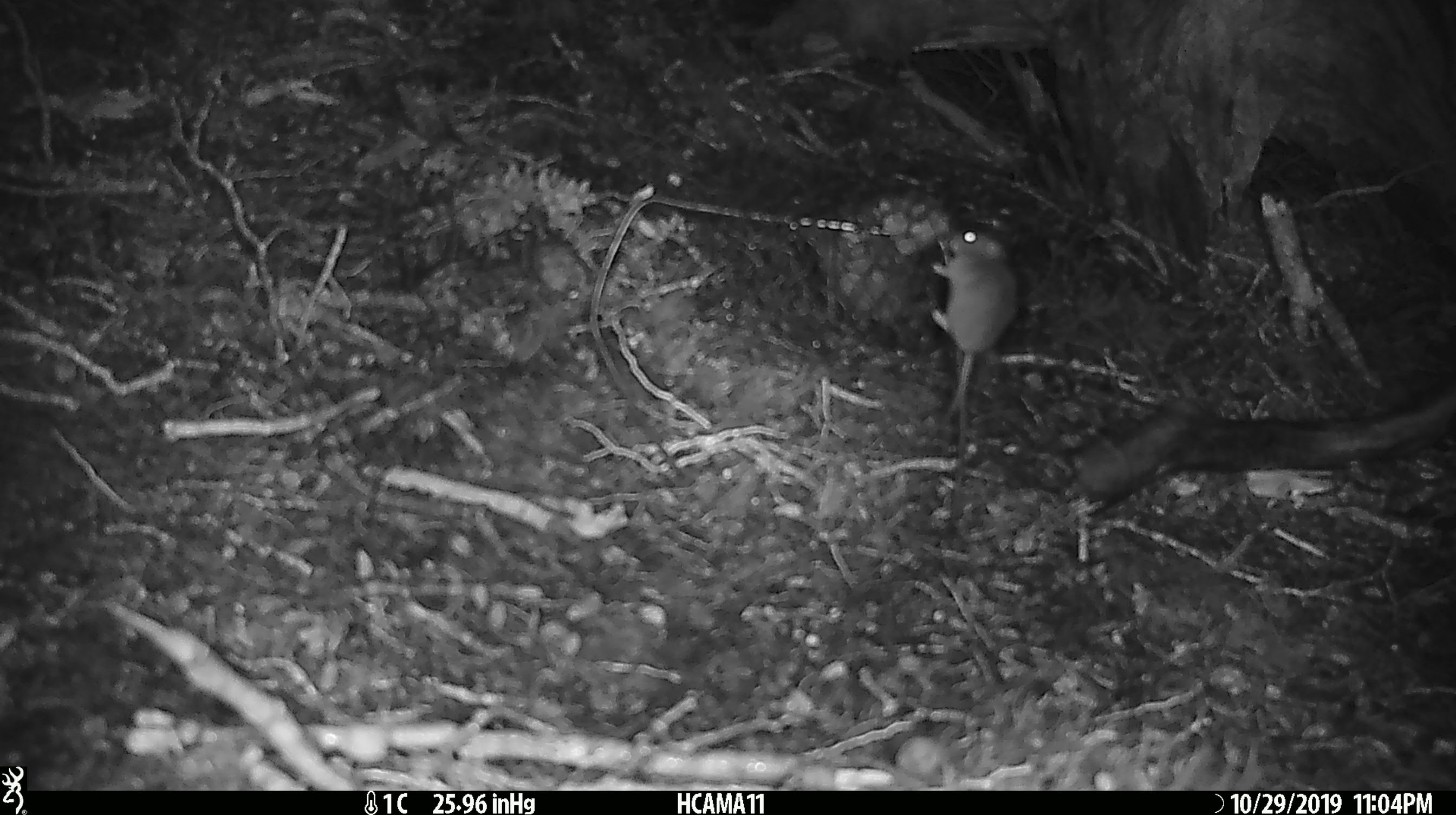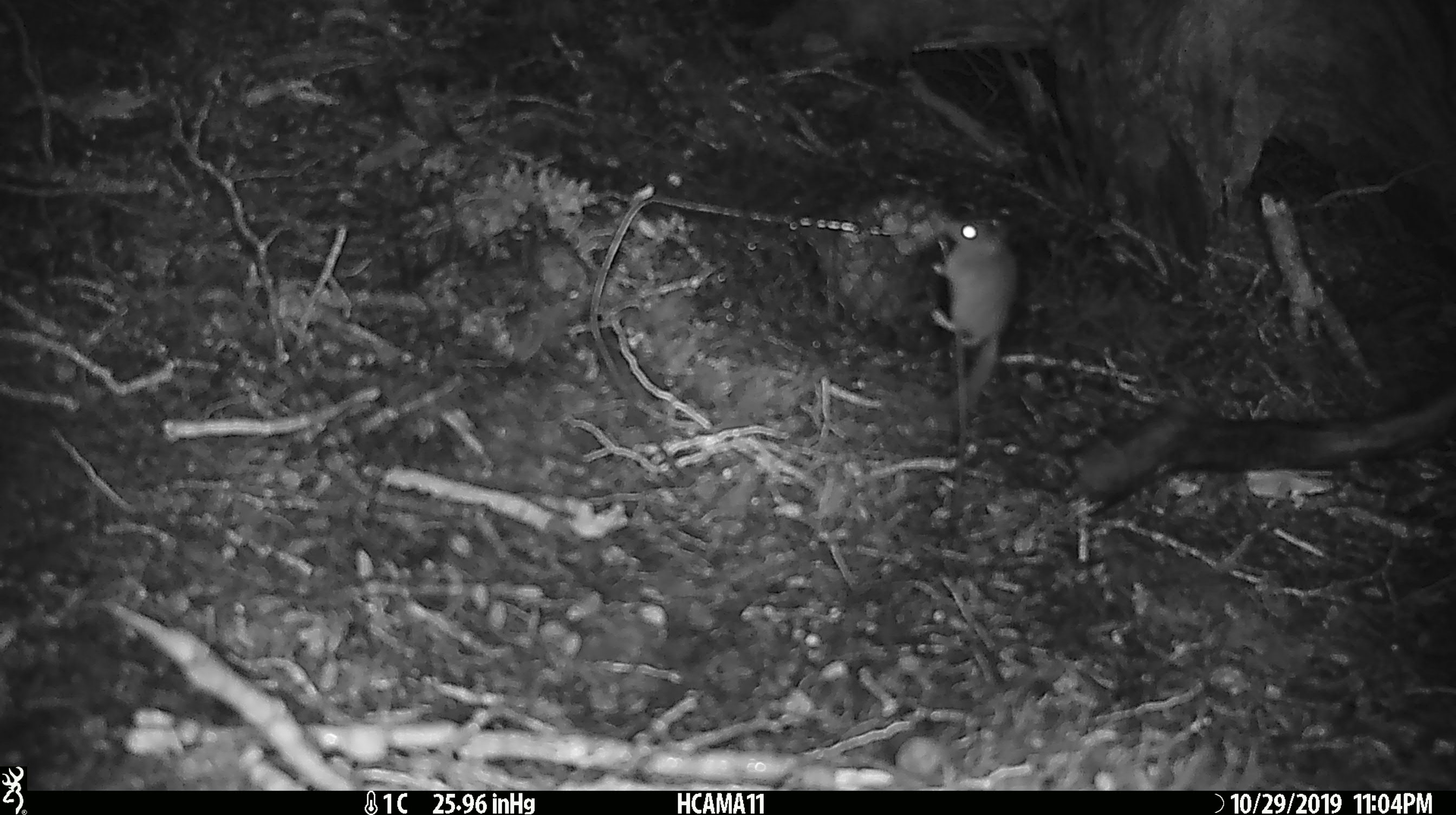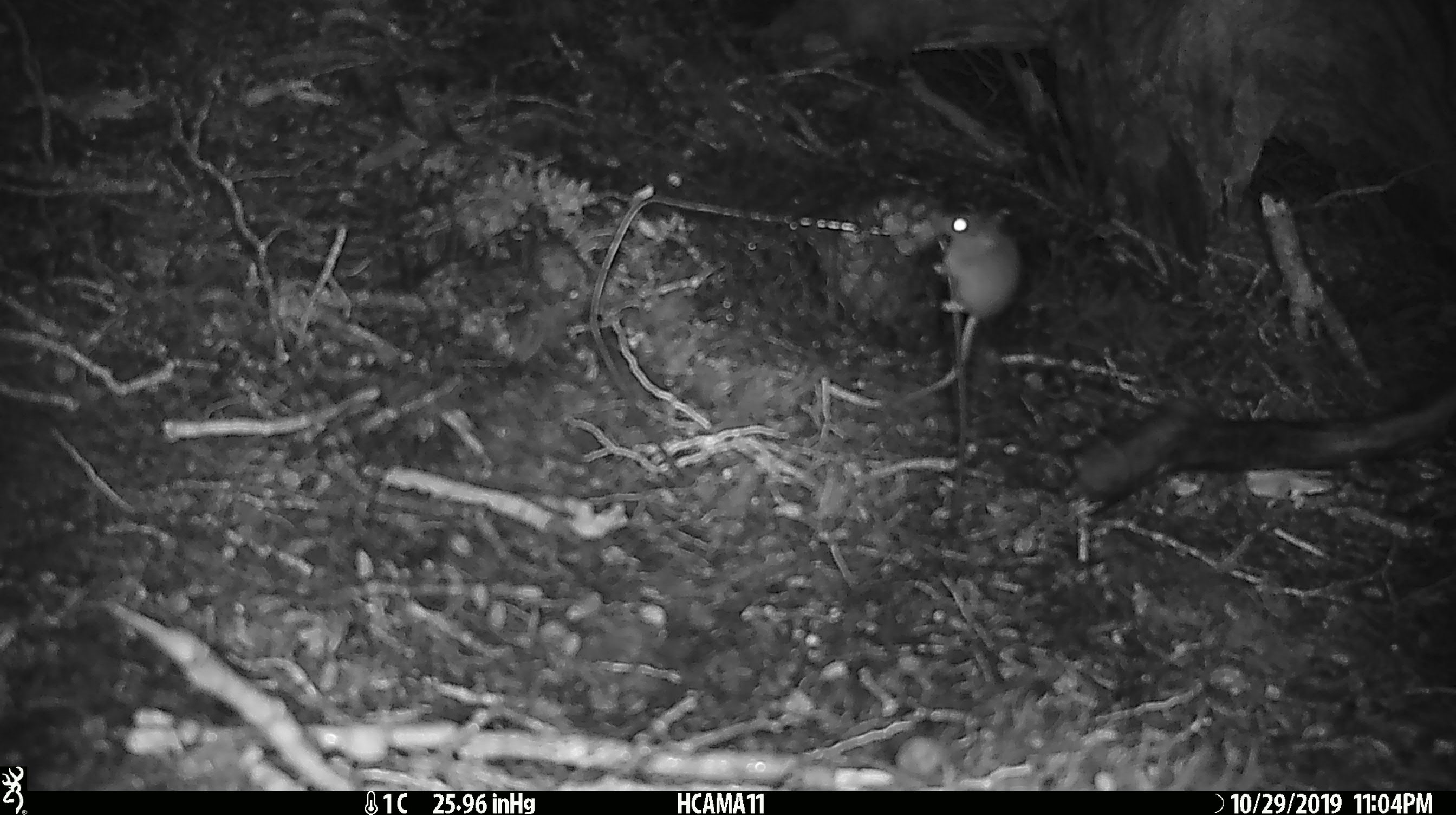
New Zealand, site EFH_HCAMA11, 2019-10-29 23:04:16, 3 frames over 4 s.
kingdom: Animalia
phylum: Chordata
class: Mammalia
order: Rodentia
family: Muridae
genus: Mus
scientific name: Mus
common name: mouse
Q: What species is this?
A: Mouse (Mus).